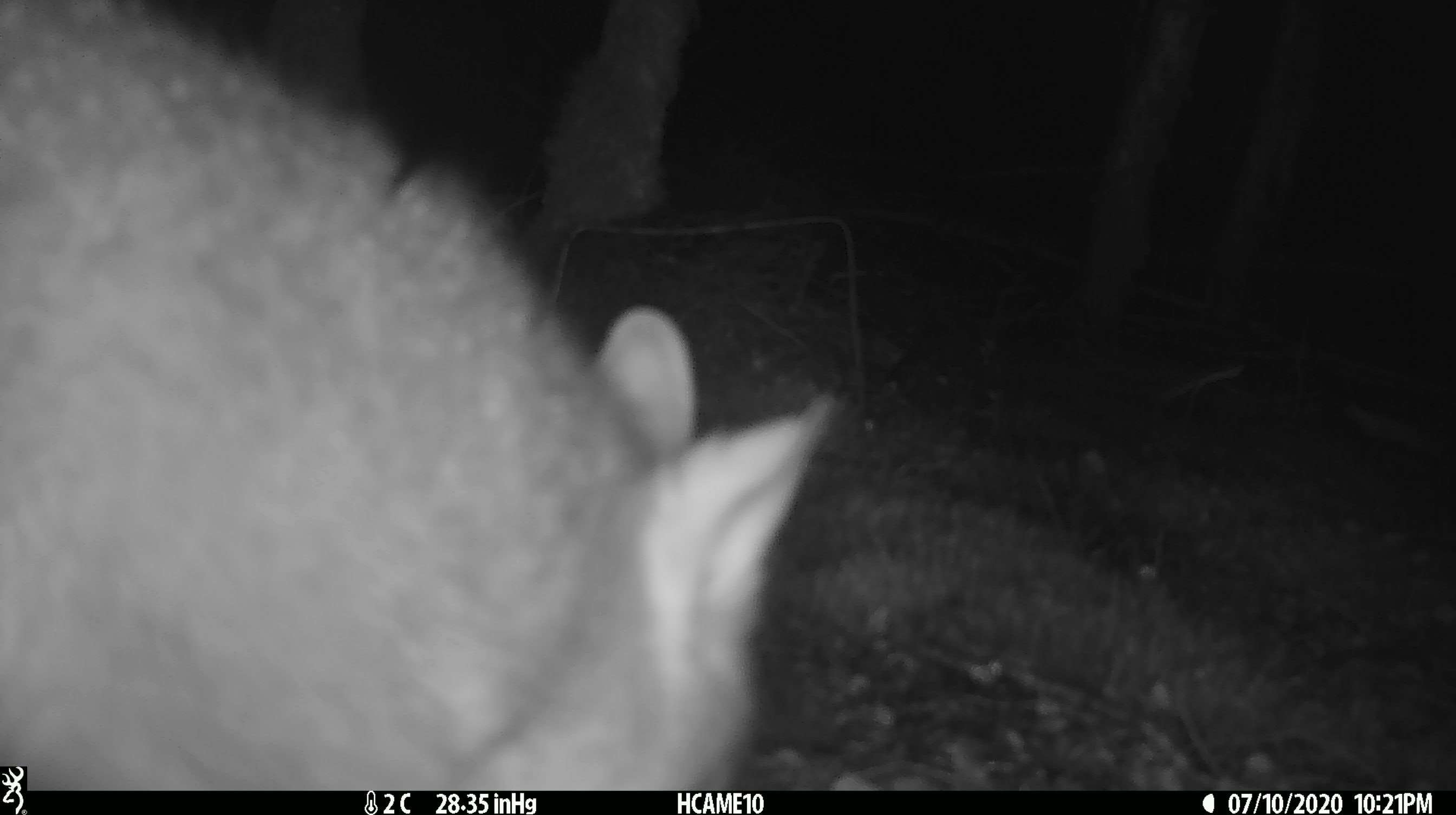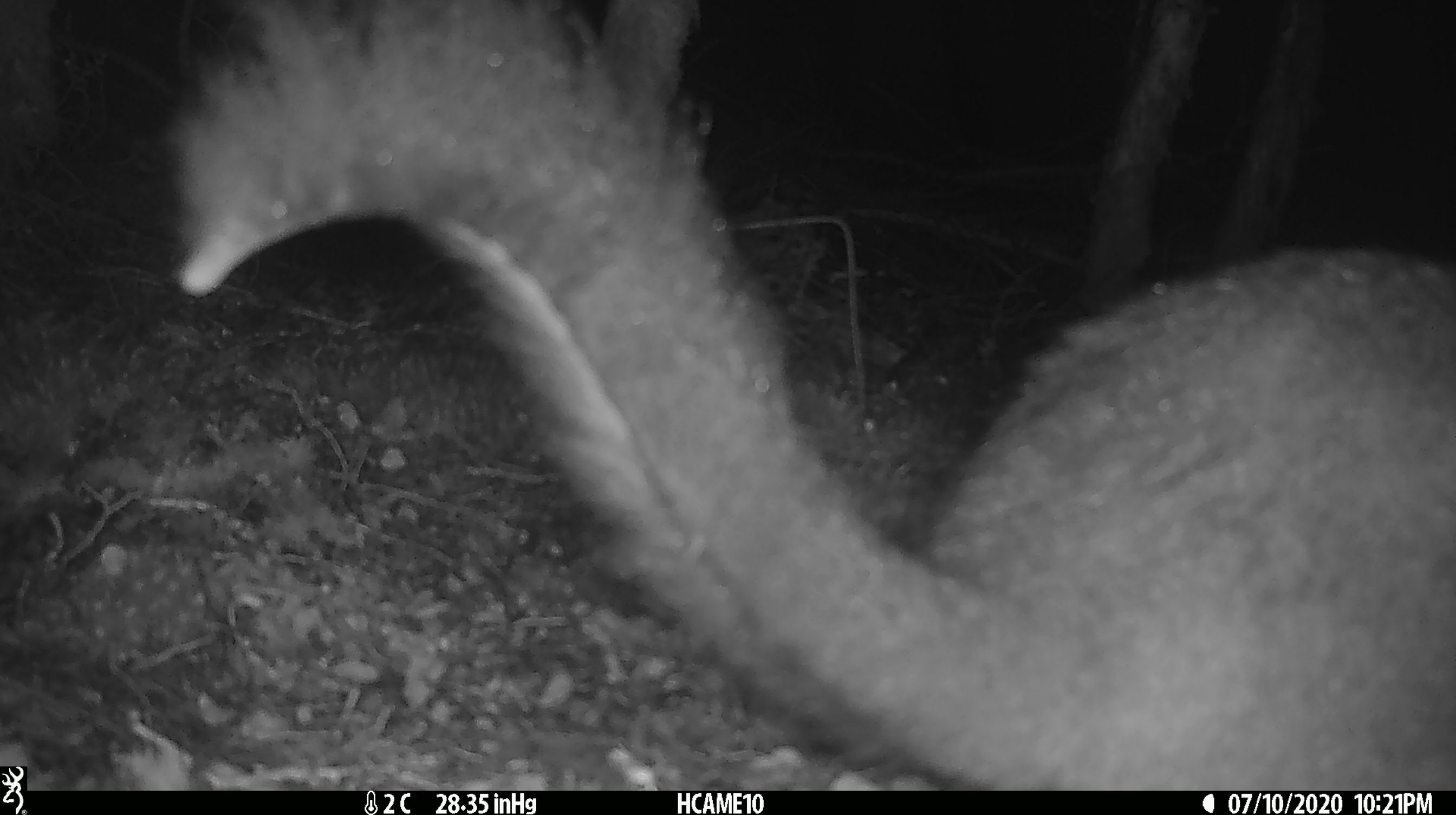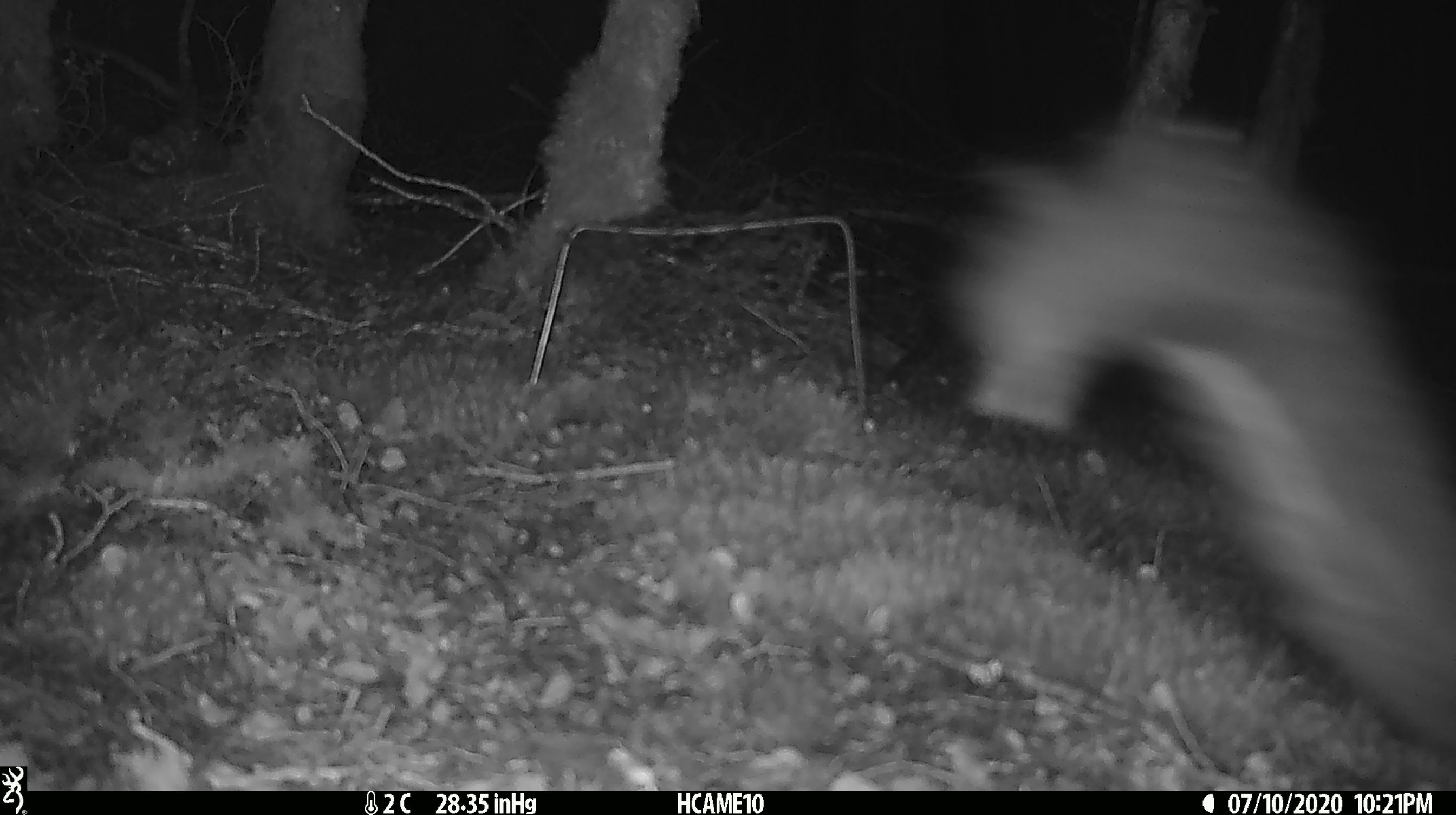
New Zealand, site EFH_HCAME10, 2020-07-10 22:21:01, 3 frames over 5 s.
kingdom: Animalia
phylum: Chordata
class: Mammalia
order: Diprotodontia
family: Phalangeridae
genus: Trichosurus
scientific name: Trichosurus vulpecula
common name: common brushtail possum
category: possum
Possum (common brushtail possum) (Trichosurus vulpecula).